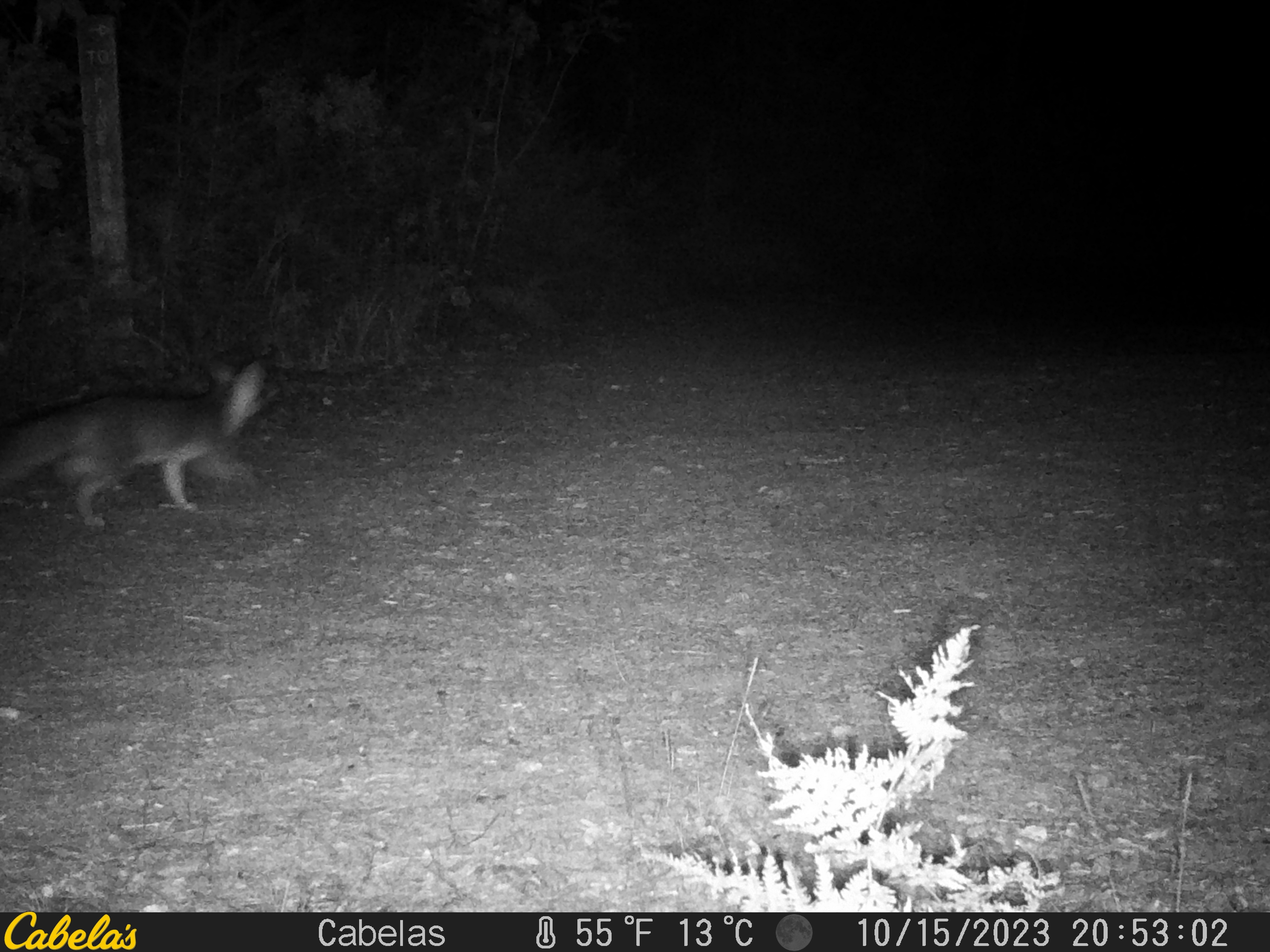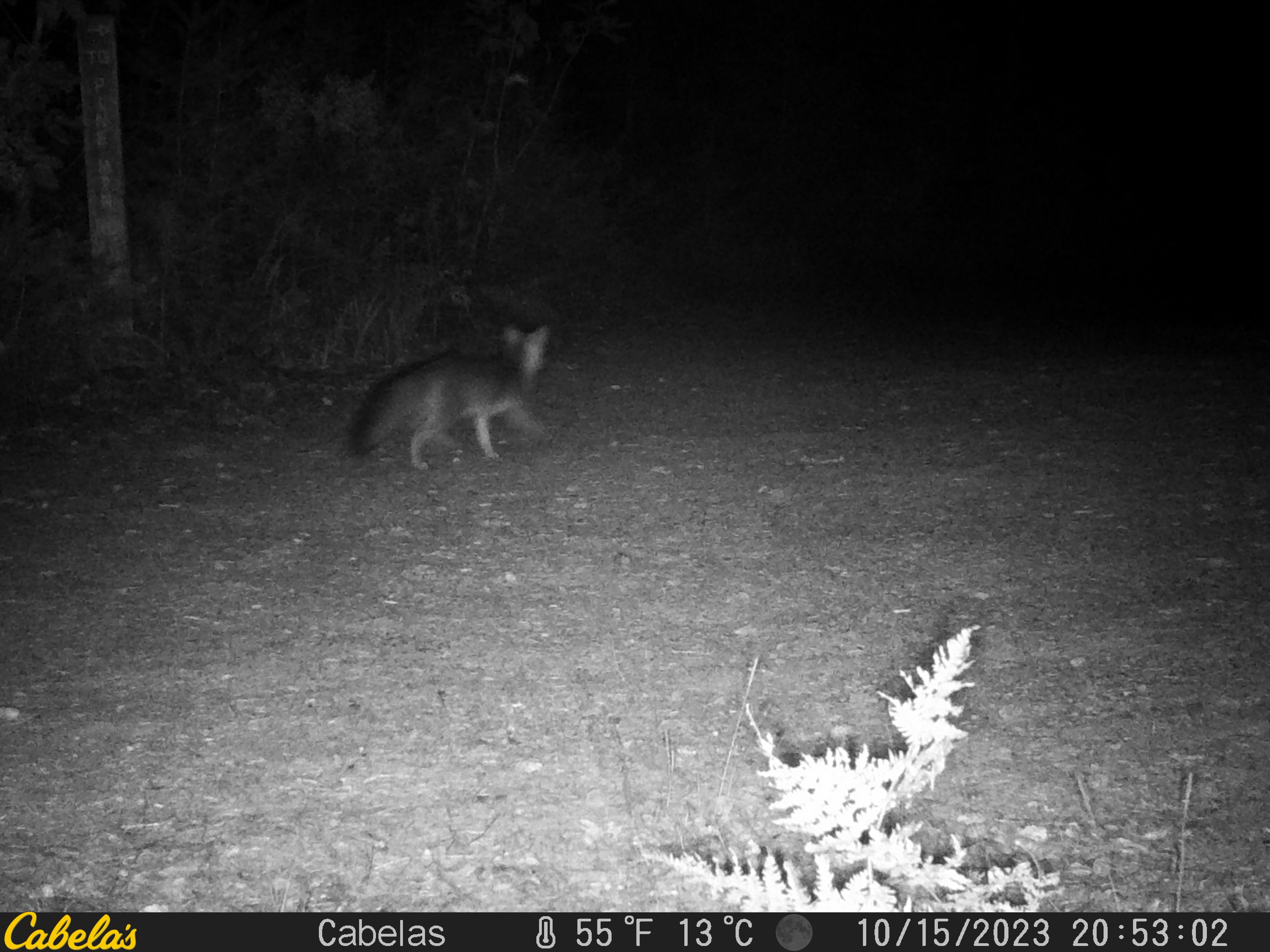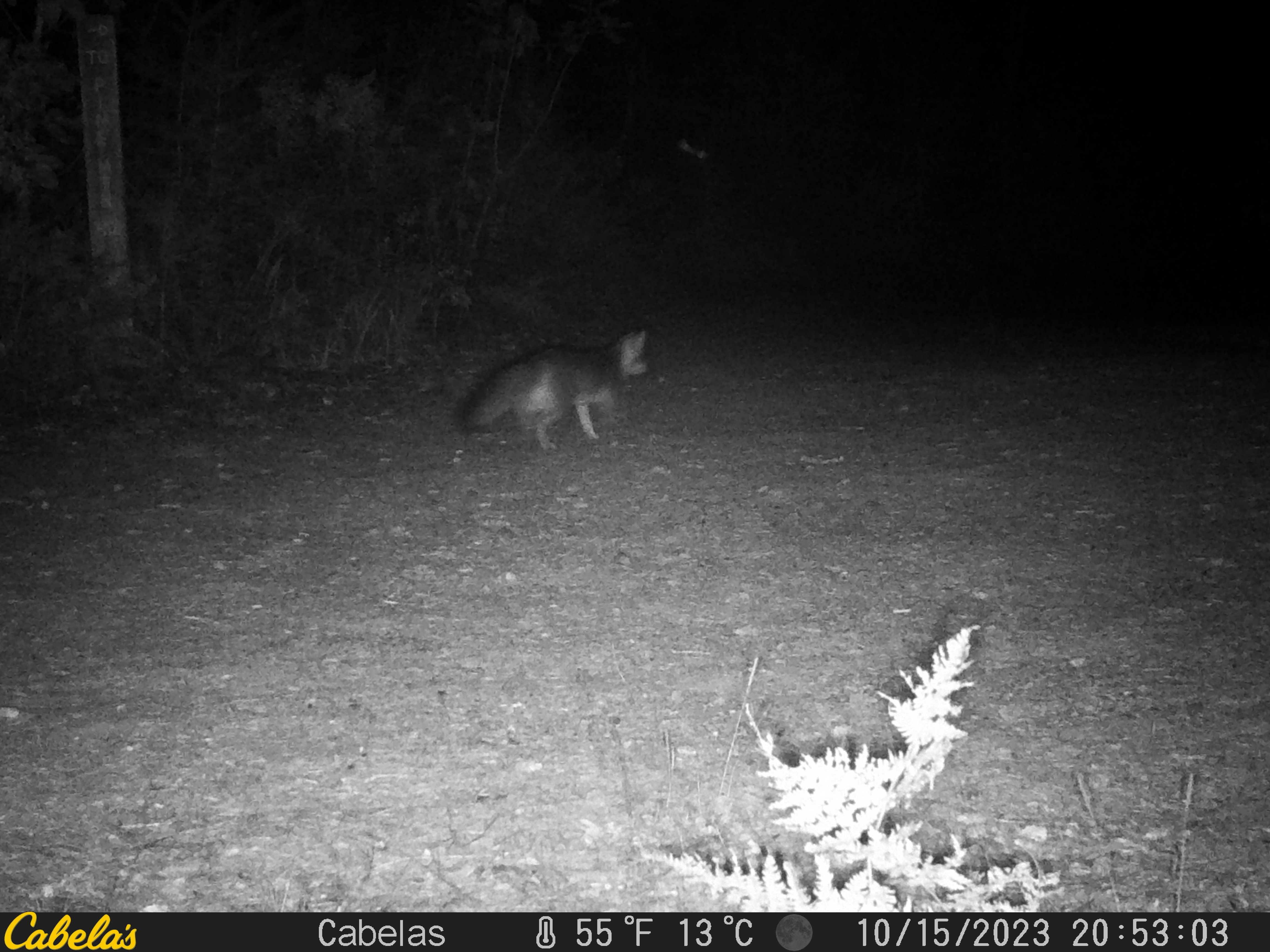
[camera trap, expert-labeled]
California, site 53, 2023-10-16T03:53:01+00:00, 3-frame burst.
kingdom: Animalia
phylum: Chordata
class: Mammalia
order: Carnivora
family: Canidae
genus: Urocyon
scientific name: Urocyon cinereoargenteus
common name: gray fox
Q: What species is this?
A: Gray fox (Urocyon cinereoargenteus).